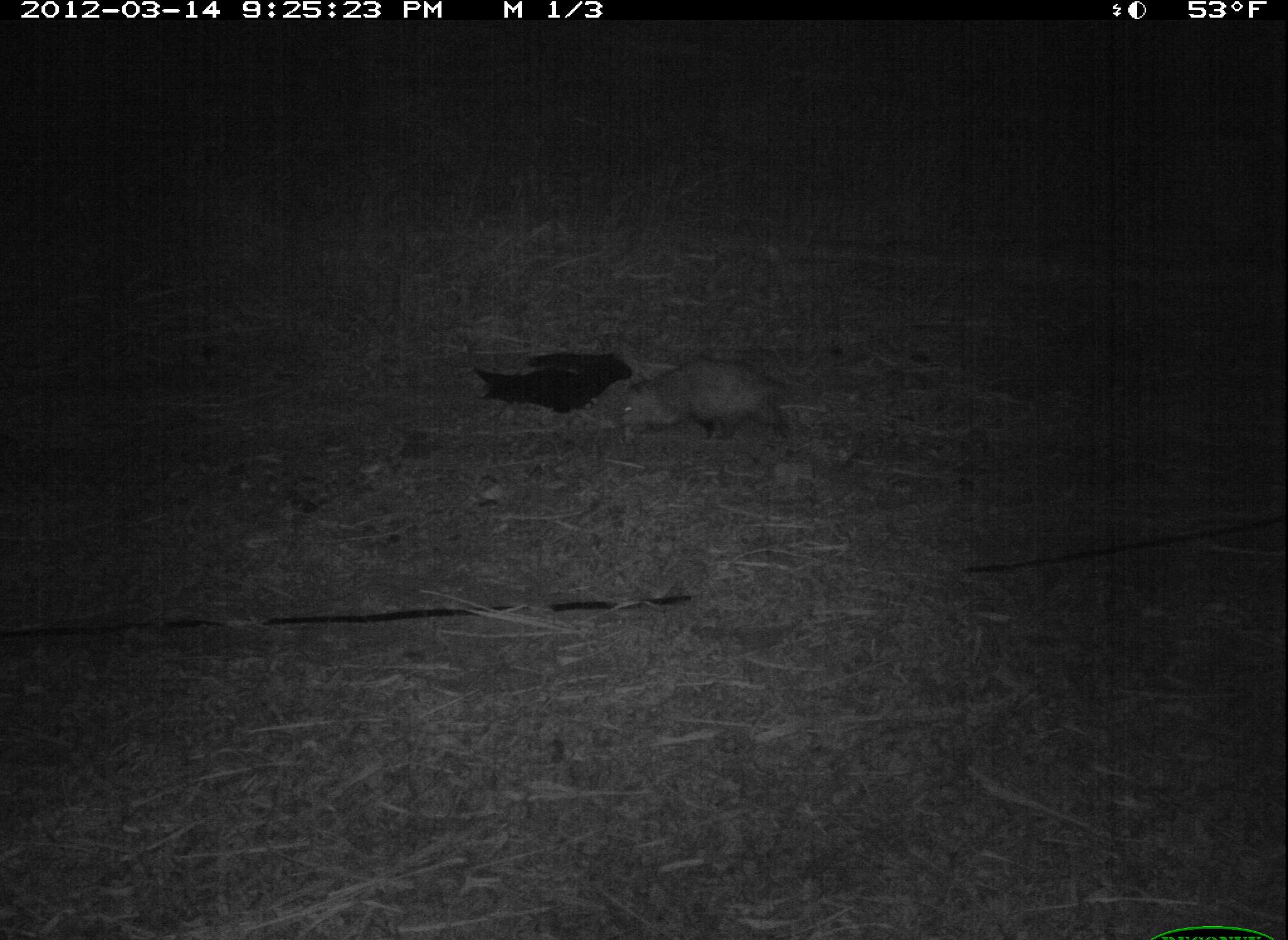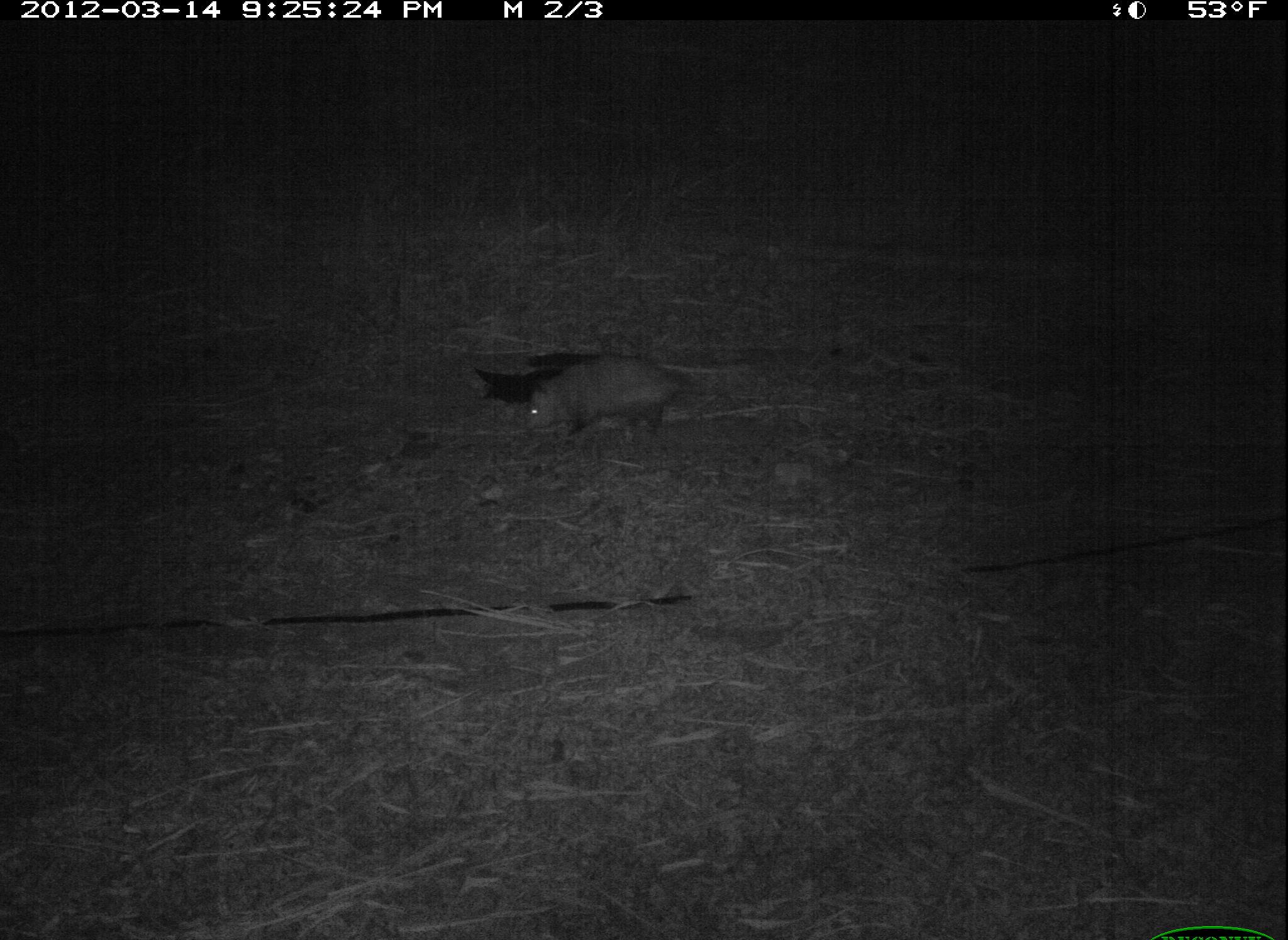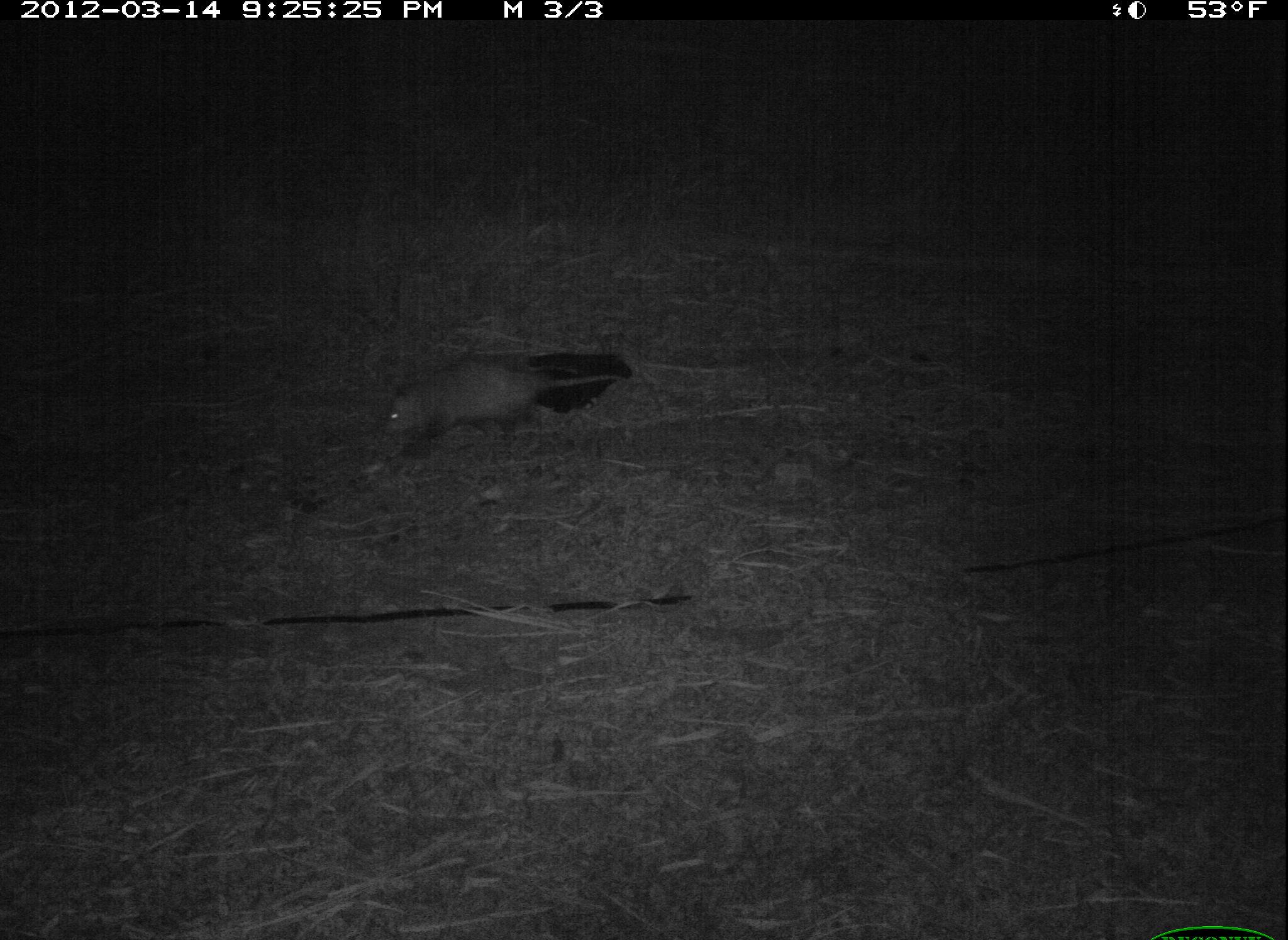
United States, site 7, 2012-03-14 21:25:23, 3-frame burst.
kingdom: Animalia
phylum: Chordata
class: Mammalia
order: Didelphimorphia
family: Didelphidae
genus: Didelphis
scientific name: Didelphis virginiana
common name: virginia opossum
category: opossum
Opossum (virginia opossum) (Didelphis virginiana).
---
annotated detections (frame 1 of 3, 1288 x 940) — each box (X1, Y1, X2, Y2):
opossum: (612, 333, 826, 485)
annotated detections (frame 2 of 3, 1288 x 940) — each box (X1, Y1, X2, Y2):
opossum: (514, 343, 739, 459)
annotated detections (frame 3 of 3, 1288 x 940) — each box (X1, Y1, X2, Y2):
opossum: (369, 343, 667, 459)